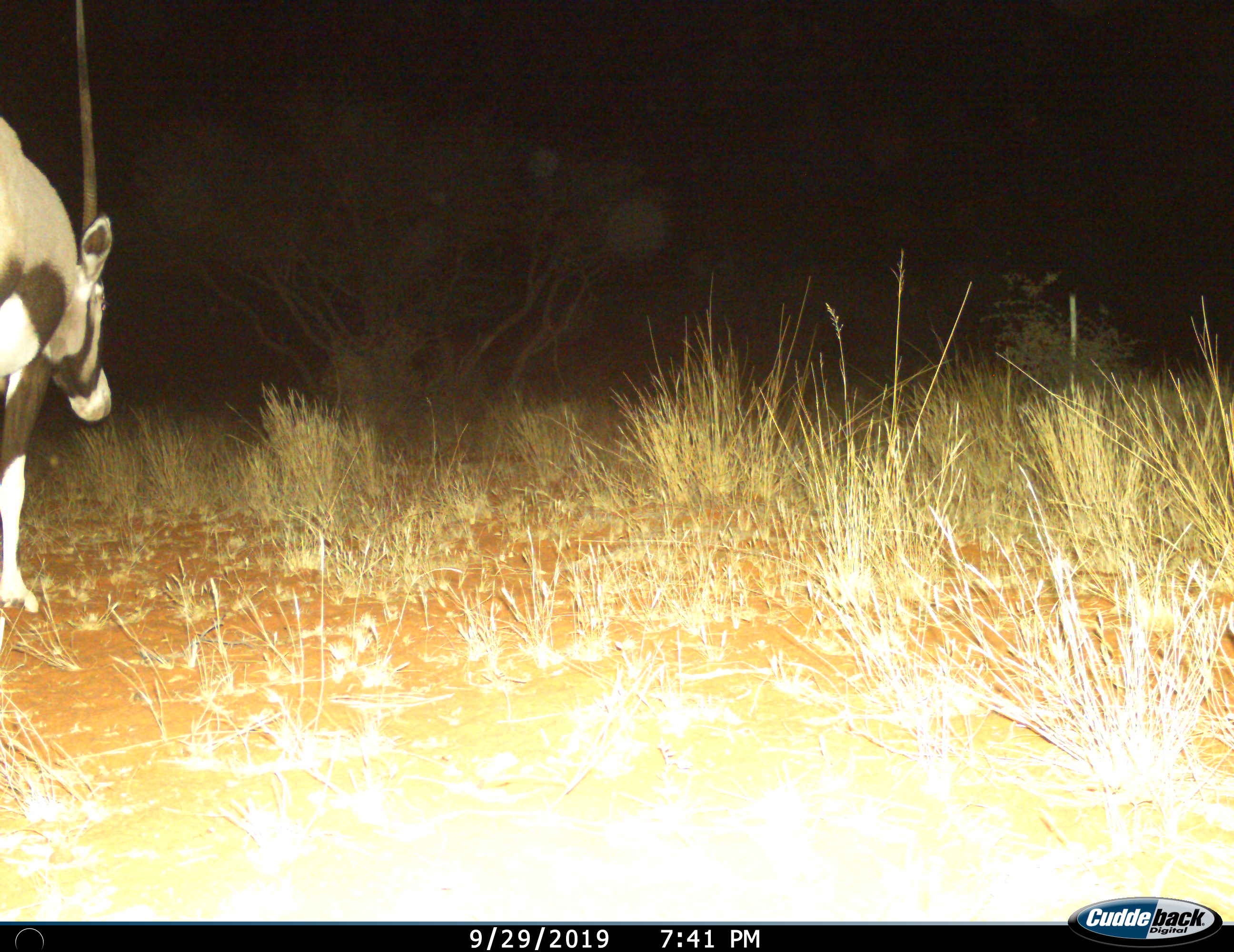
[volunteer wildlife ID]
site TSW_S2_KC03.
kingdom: Animalia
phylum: Chordata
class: Mammalia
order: Artiodactyla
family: Bovidae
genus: Oryx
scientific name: Oryx gazella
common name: gemsbok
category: oryx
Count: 1.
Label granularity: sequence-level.